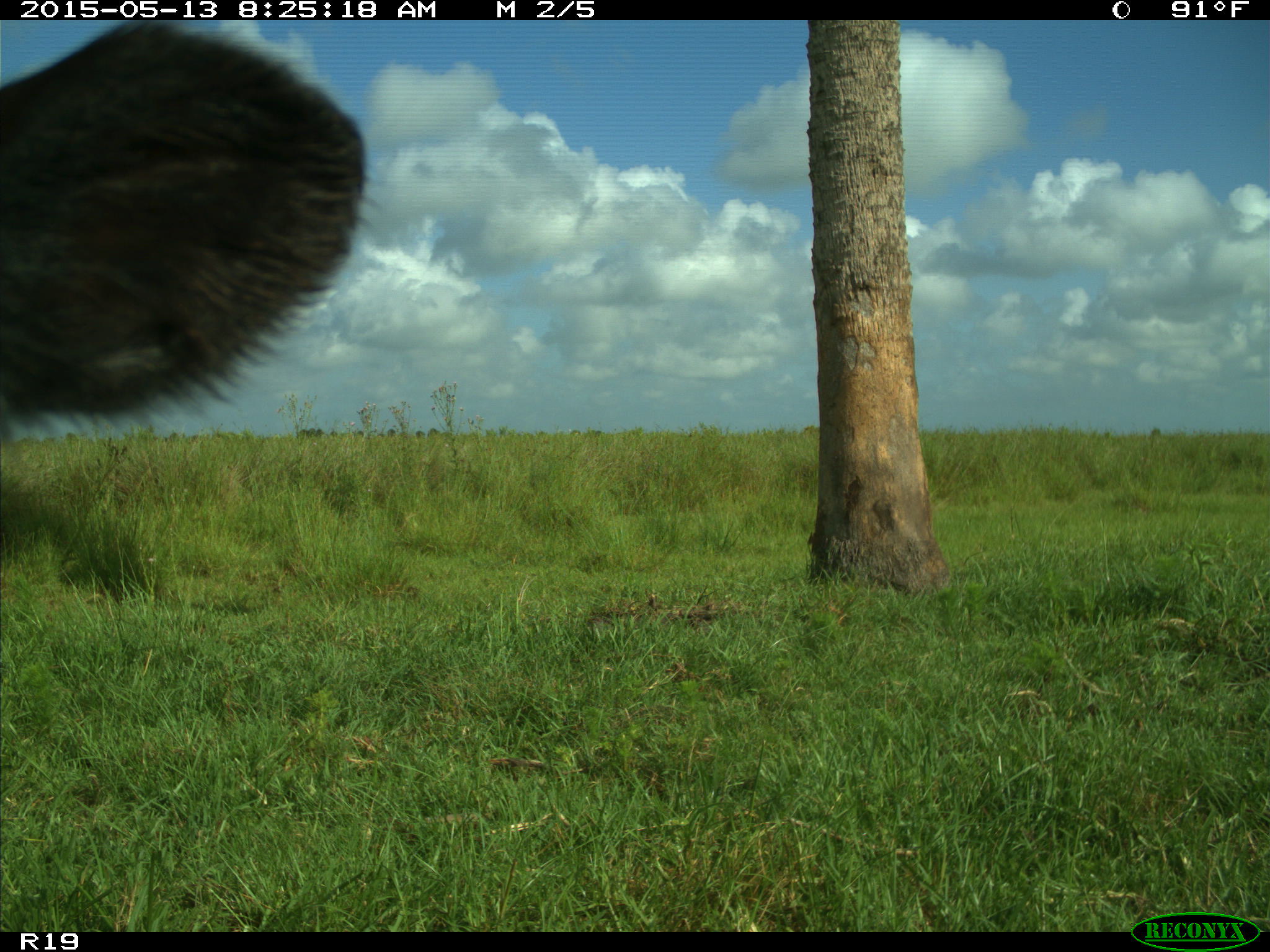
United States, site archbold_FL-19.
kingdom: Animalia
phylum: Chordata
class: Mammalia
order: Artiodactyla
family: Bovidae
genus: Bos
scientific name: Bos taurus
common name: domestic cow